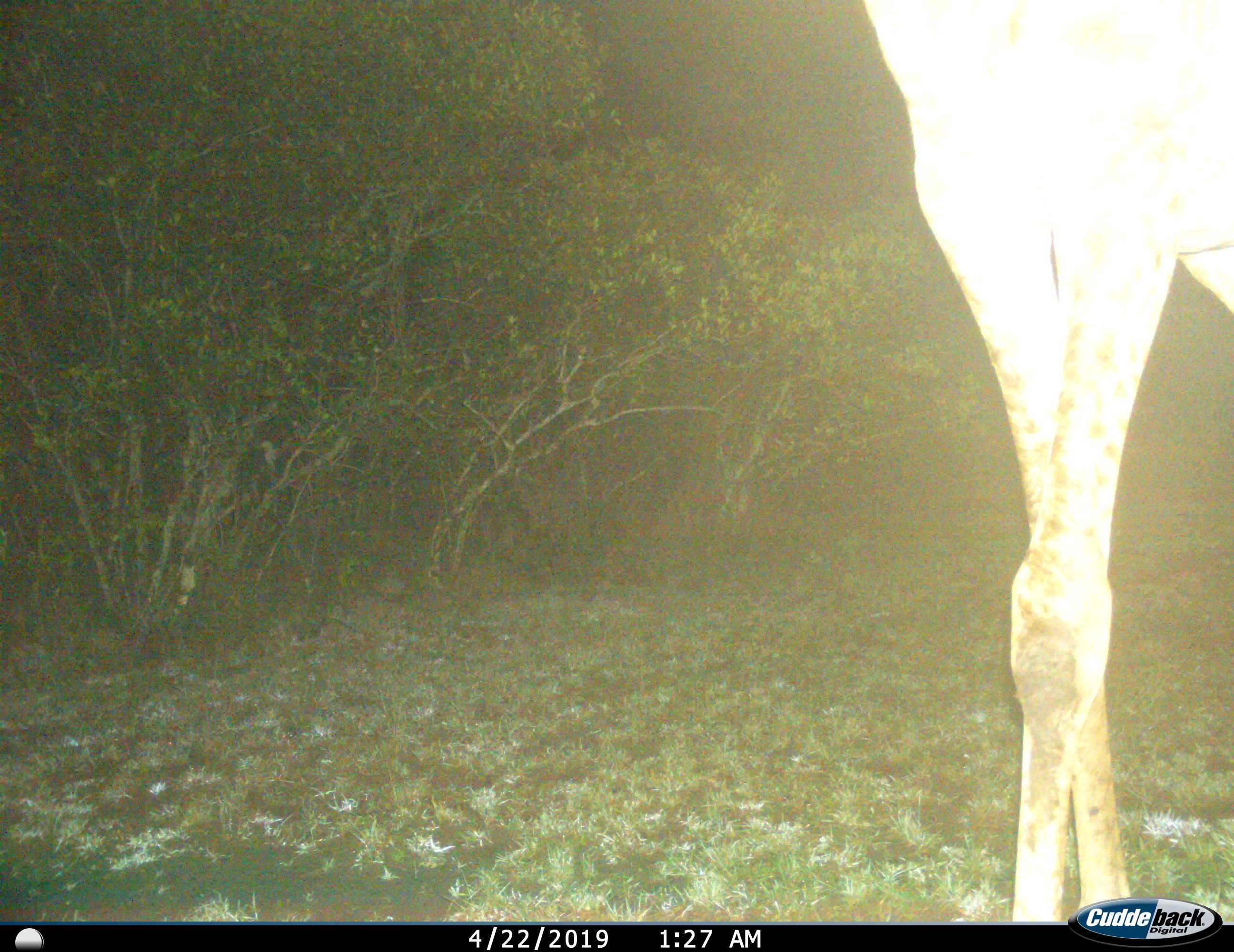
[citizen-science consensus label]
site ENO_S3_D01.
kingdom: Animalia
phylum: Chordata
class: Mammalia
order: Artiodactyla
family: Giraffidae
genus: Giraffa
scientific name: Giraffa camelopardalis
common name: giraffe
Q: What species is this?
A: Giraffe (Giraffa camelopardalis).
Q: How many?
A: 1.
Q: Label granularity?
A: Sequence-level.